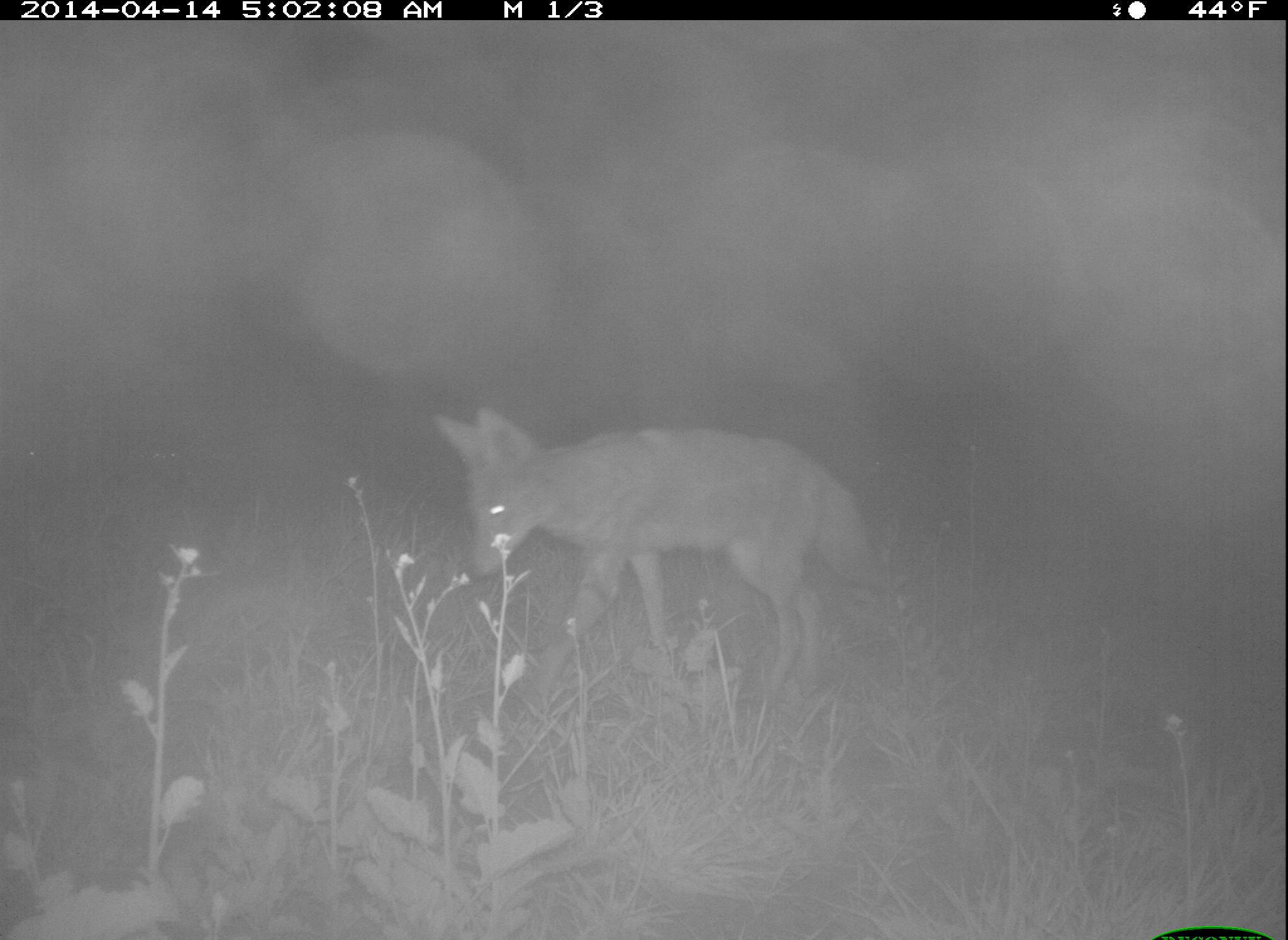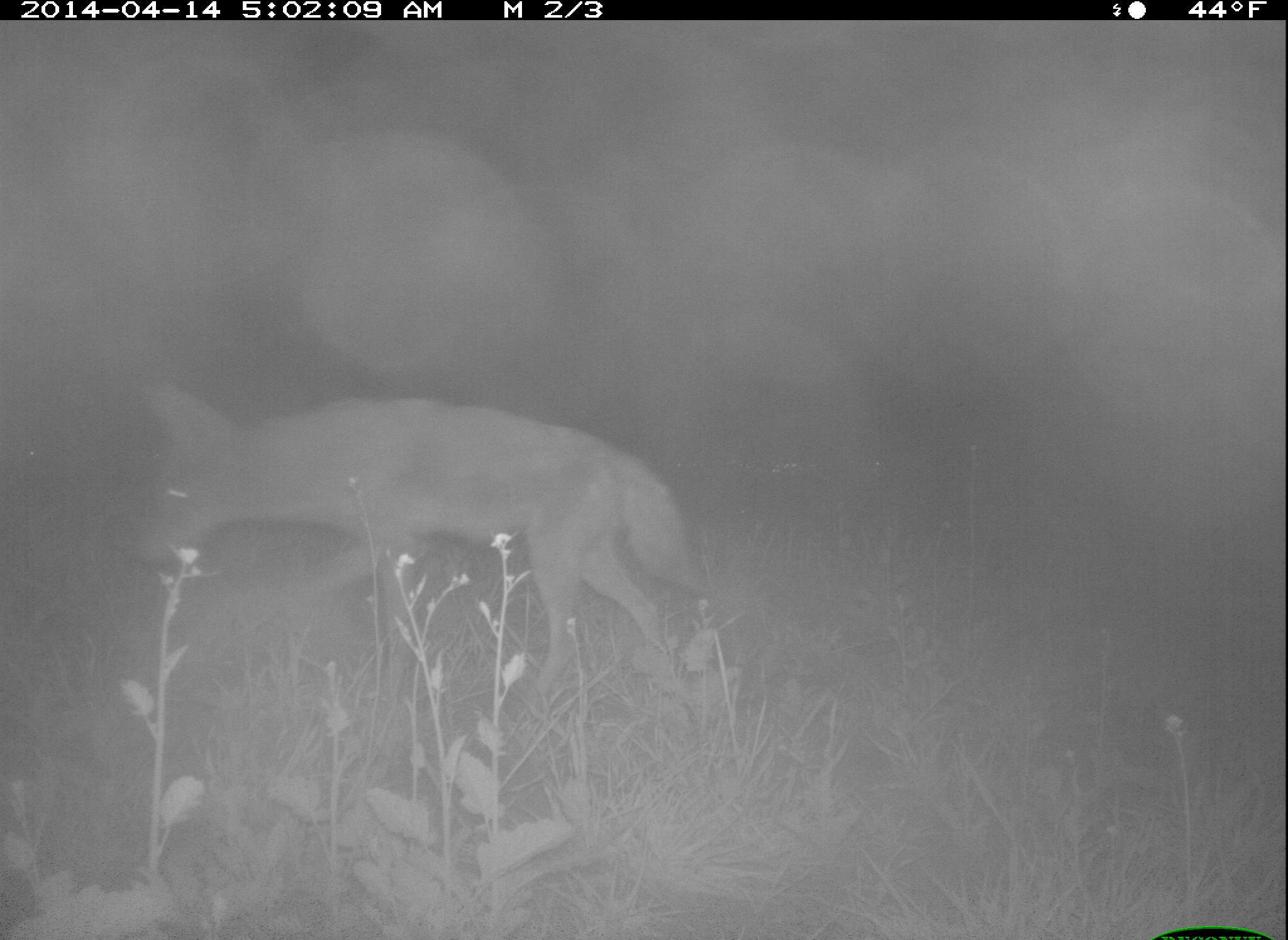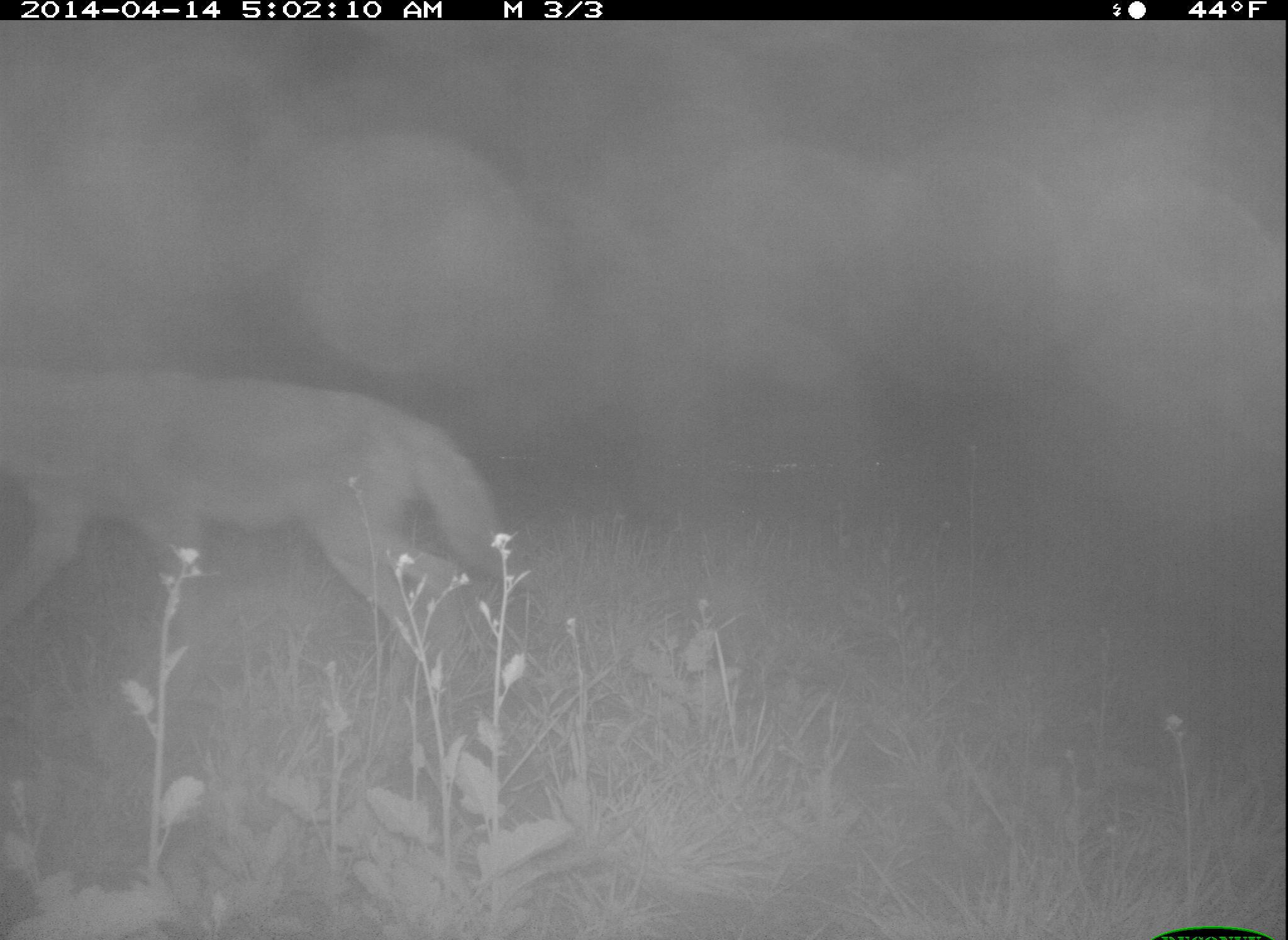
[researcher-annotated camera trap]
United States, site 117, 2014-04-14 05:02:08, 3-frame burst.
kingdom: Animalia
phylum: Chordata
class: Mammalia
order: Carnivora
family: Canidae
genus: Canis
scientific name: Canis latrans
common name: coyote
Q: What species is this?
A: Coyote (Canis latrans).